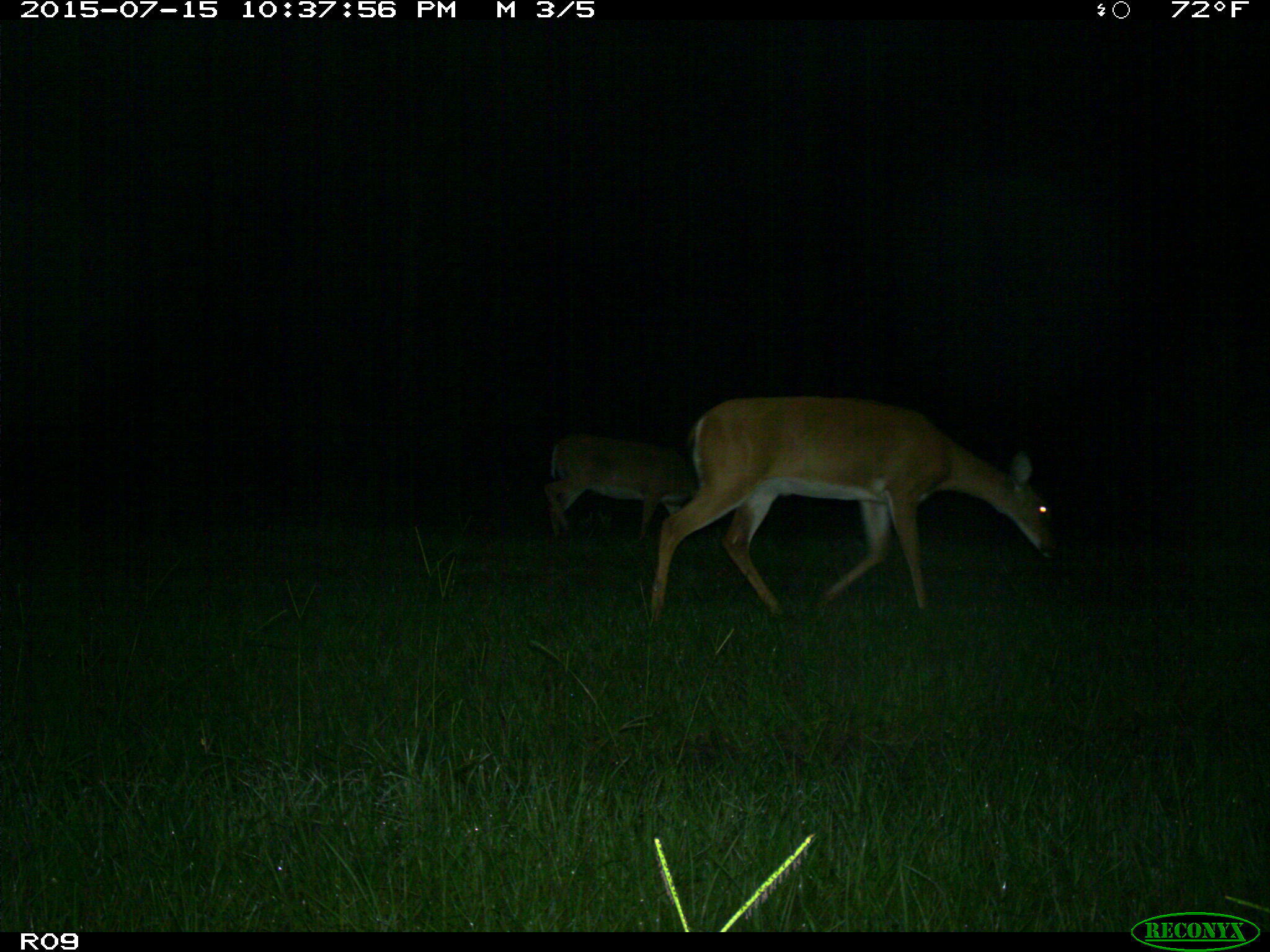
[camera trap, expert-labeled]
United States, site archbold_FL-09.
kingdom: Animalia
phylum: Chordata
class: Mammalia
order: Artiodactyla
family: Cervidae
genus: Odocoileus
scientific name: Odocoileus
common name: deer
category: unidentified deer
Unidentified deer (deer) (Odocoileus).